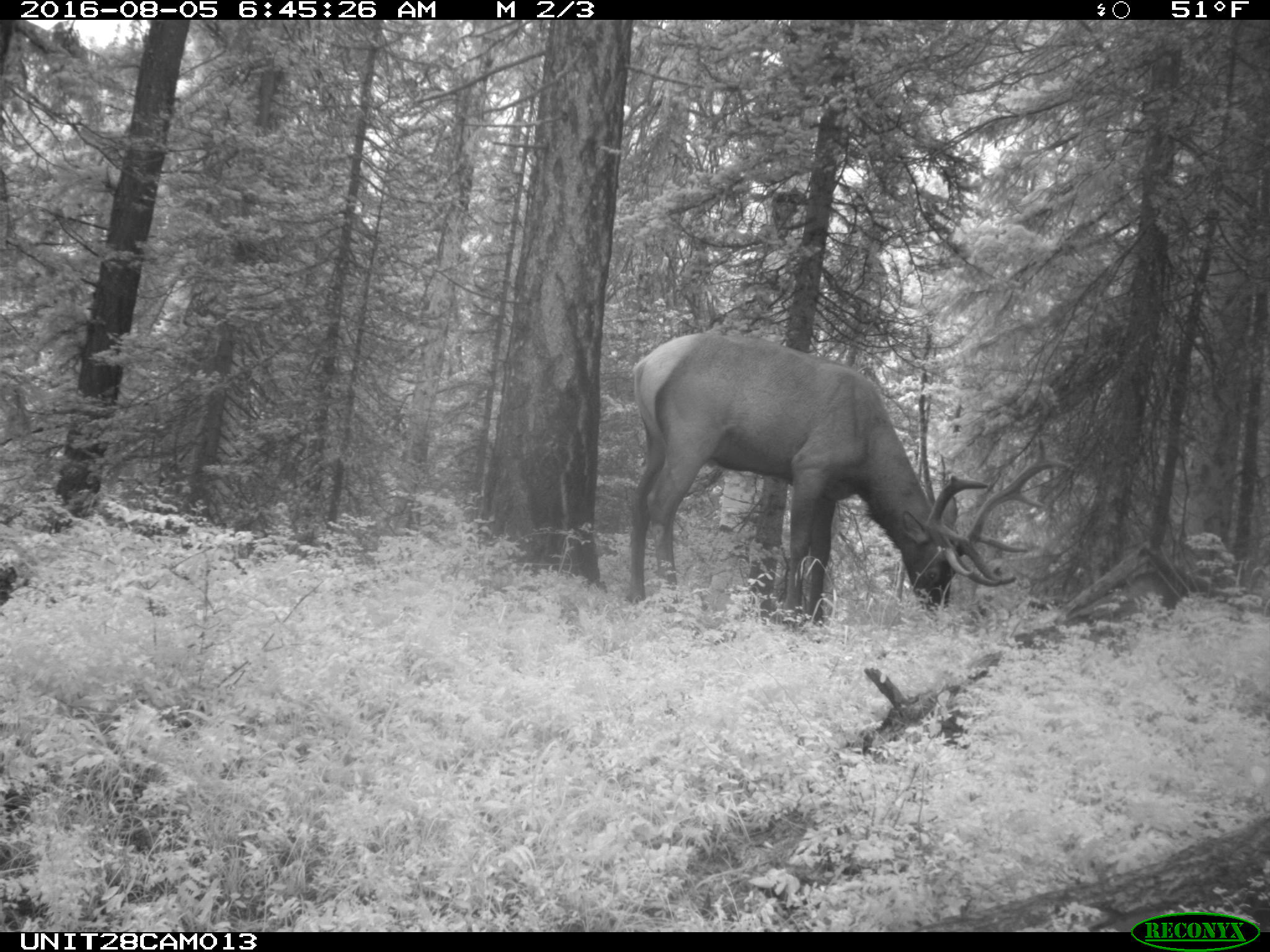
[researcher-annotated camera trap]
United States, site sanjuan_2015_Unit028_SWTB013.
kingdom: Animalia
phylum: Chordata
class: Mammalia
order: Artiodactyla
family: Cervidae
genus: Cervus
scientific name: Cervus elaphus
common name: red deer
Cervus elaphus (red deer).